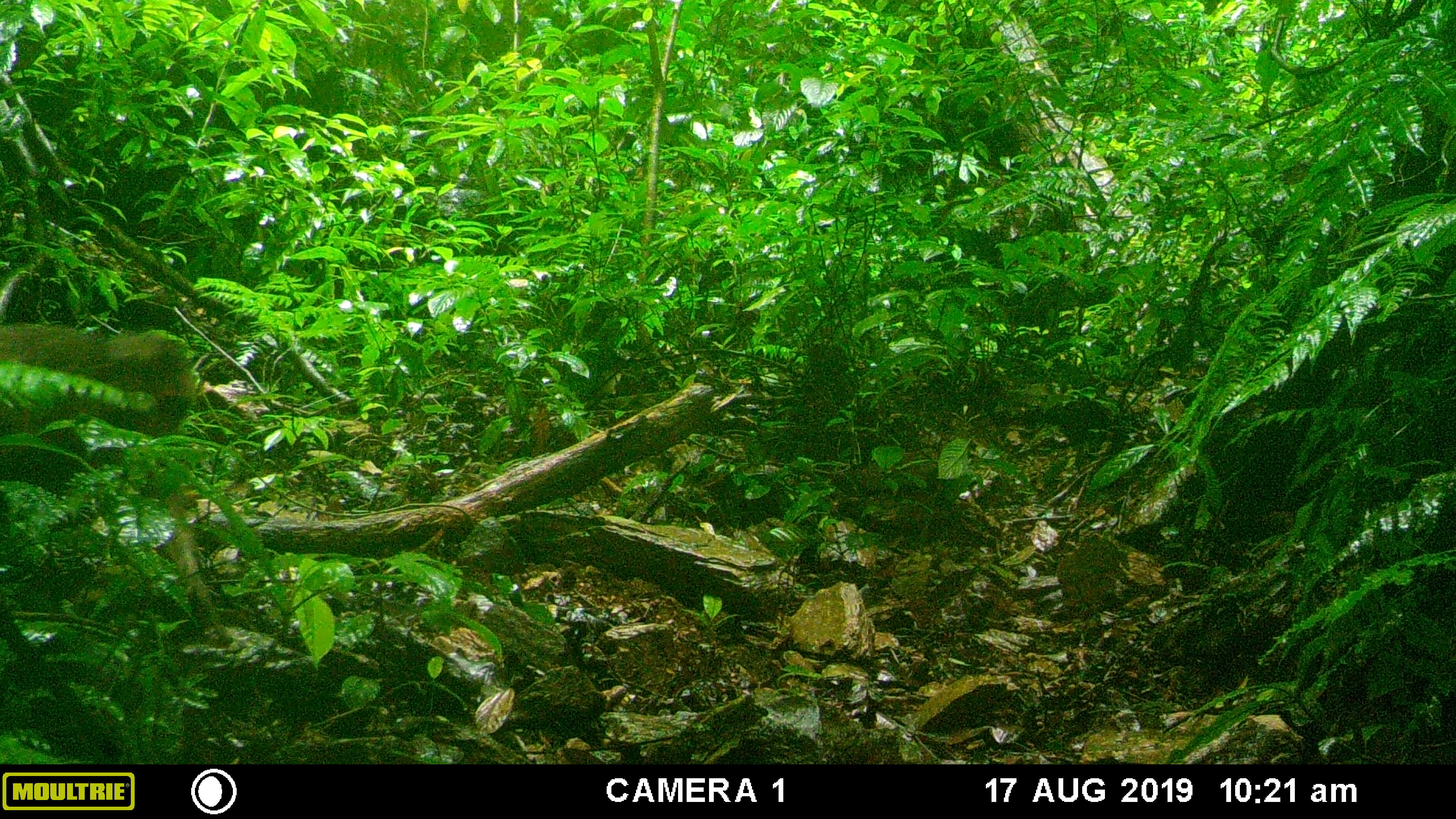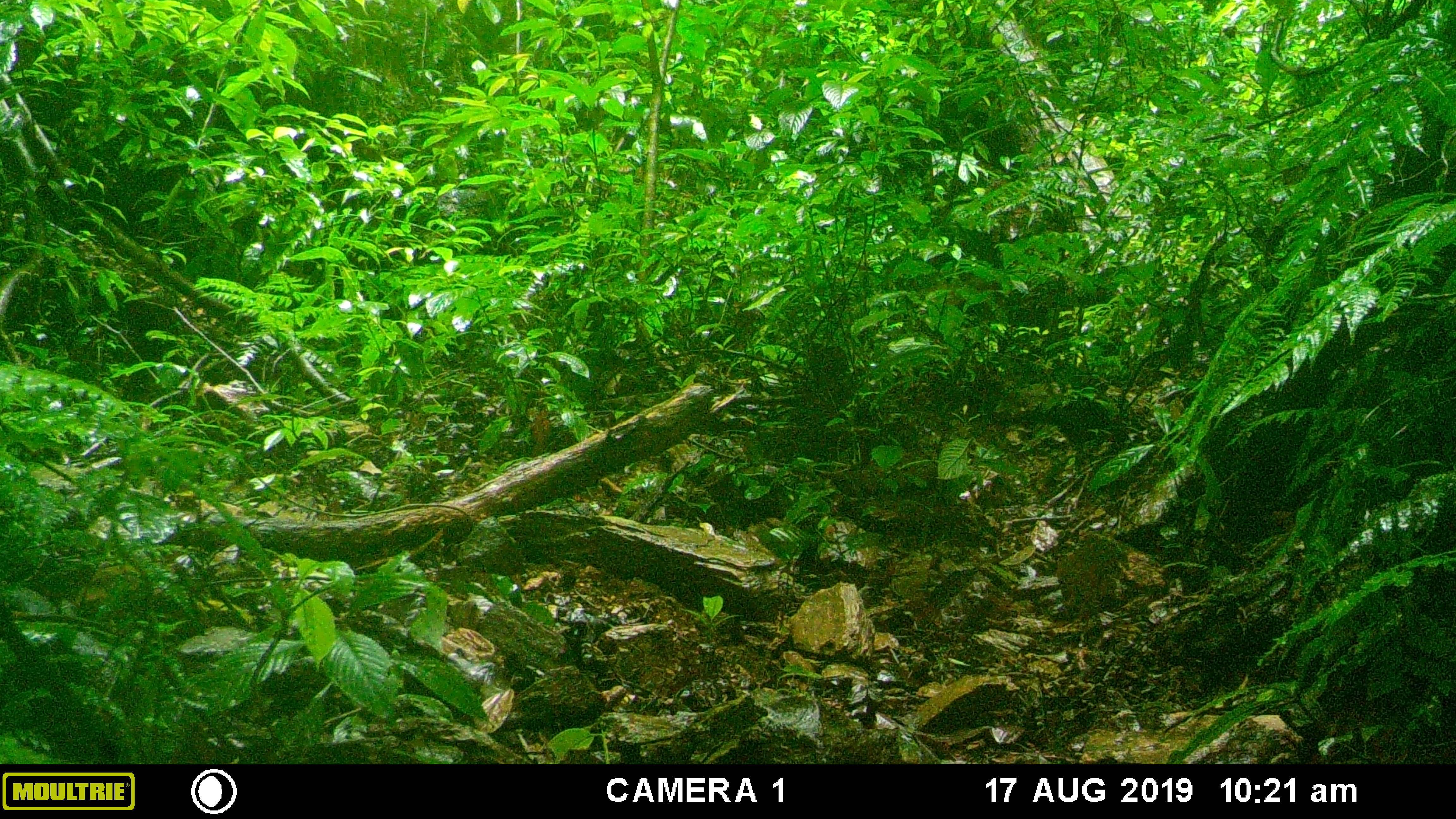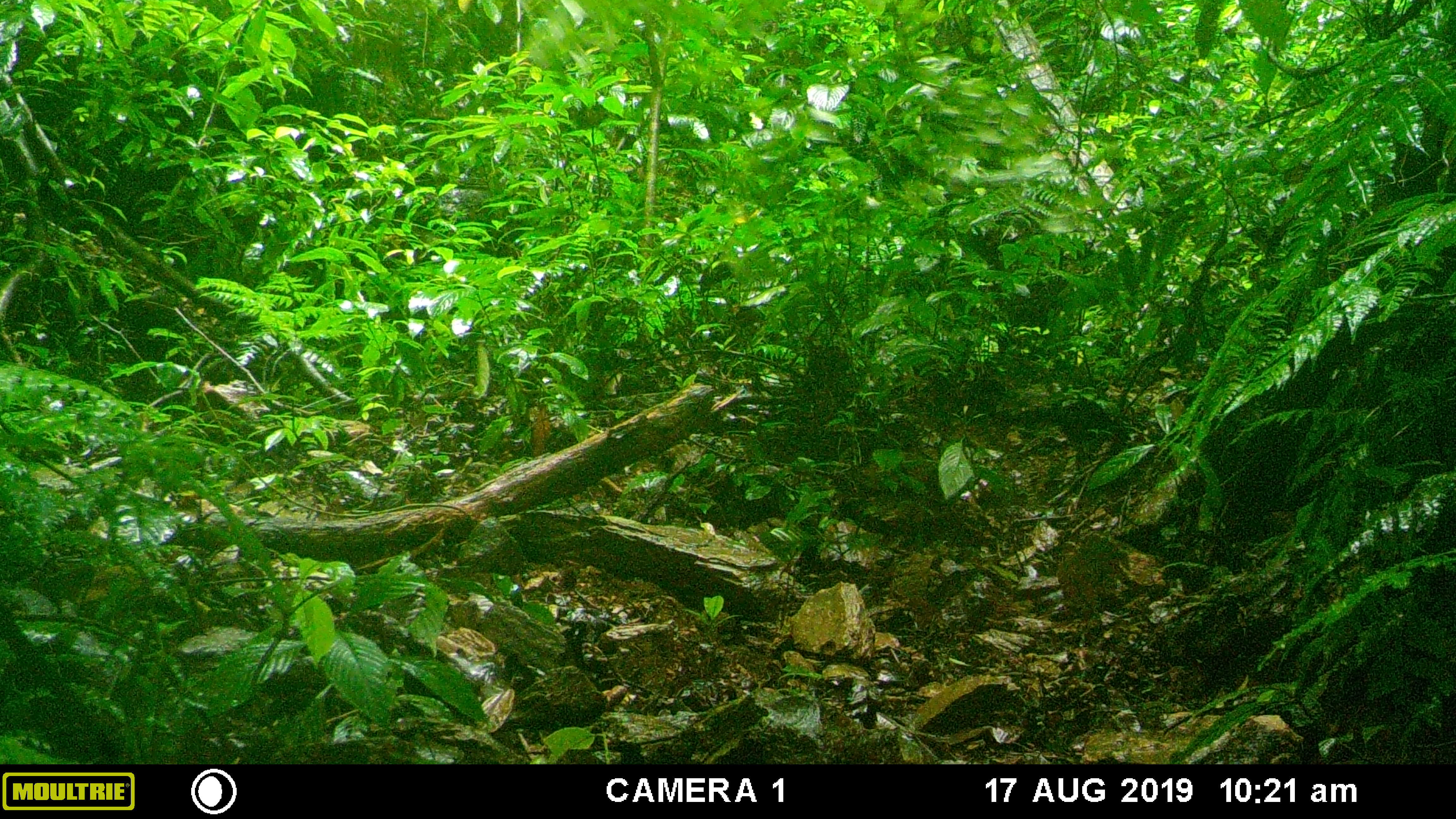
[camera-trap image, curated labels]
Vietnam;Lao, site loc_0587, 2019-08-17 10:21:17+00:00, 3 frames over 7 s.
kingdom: Animalia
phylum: Chordata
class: Mammalia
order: Primates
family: Cercopithecidae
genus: Macaca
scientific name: Macaca arctoides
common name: stump-tailed macaque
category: stump tailed macaque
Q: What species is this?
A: Stump tailed macaque (stump-tailed macaque) (Macaca arctoides).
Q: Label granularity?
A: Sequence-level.